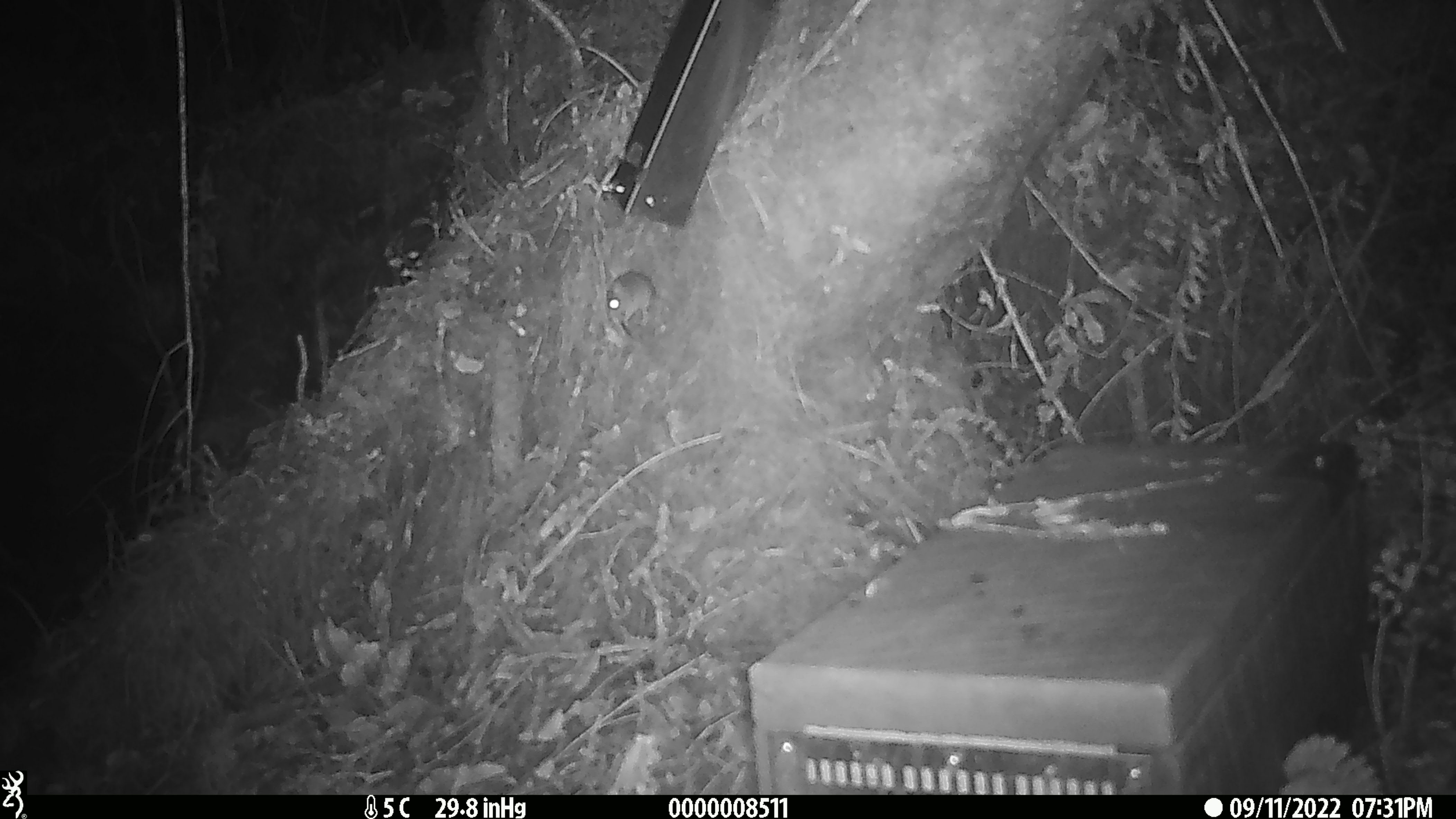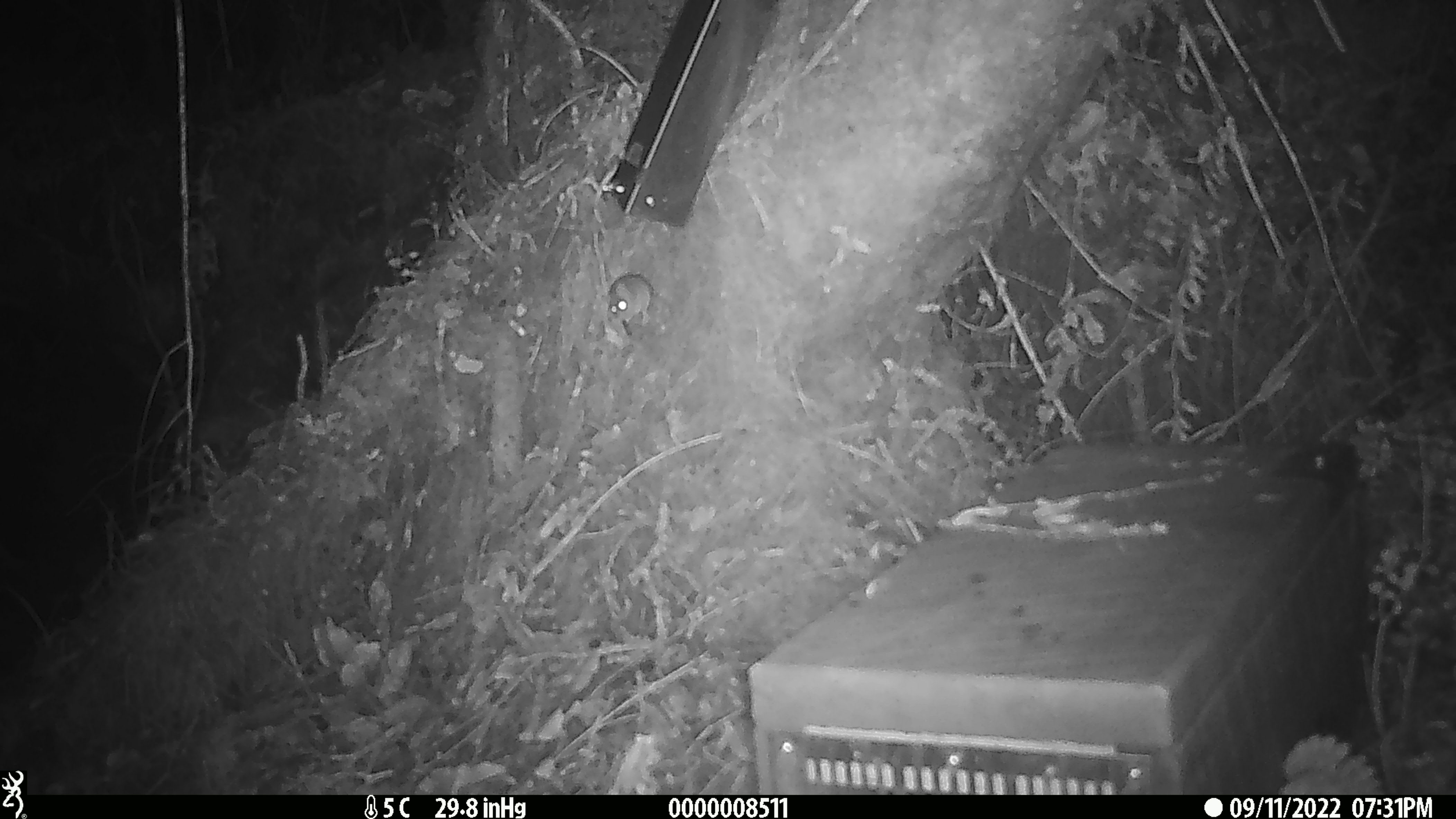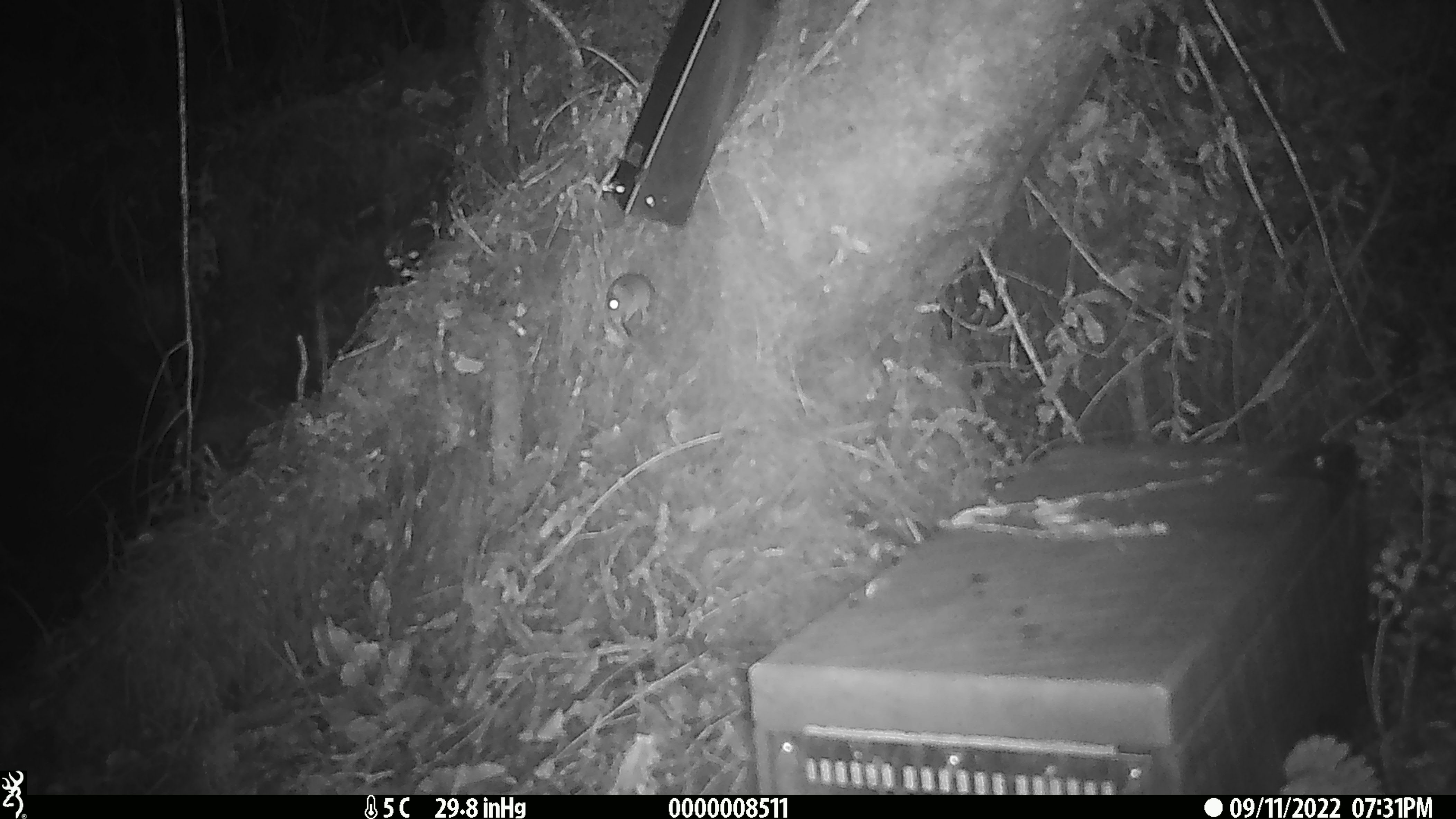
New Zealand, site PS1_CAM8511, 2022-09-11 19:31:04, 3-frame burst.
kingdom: Animalia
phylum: Chordata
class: Mammalia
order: Rodentia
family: Muridae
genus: Mus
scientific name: Mus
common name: mouse